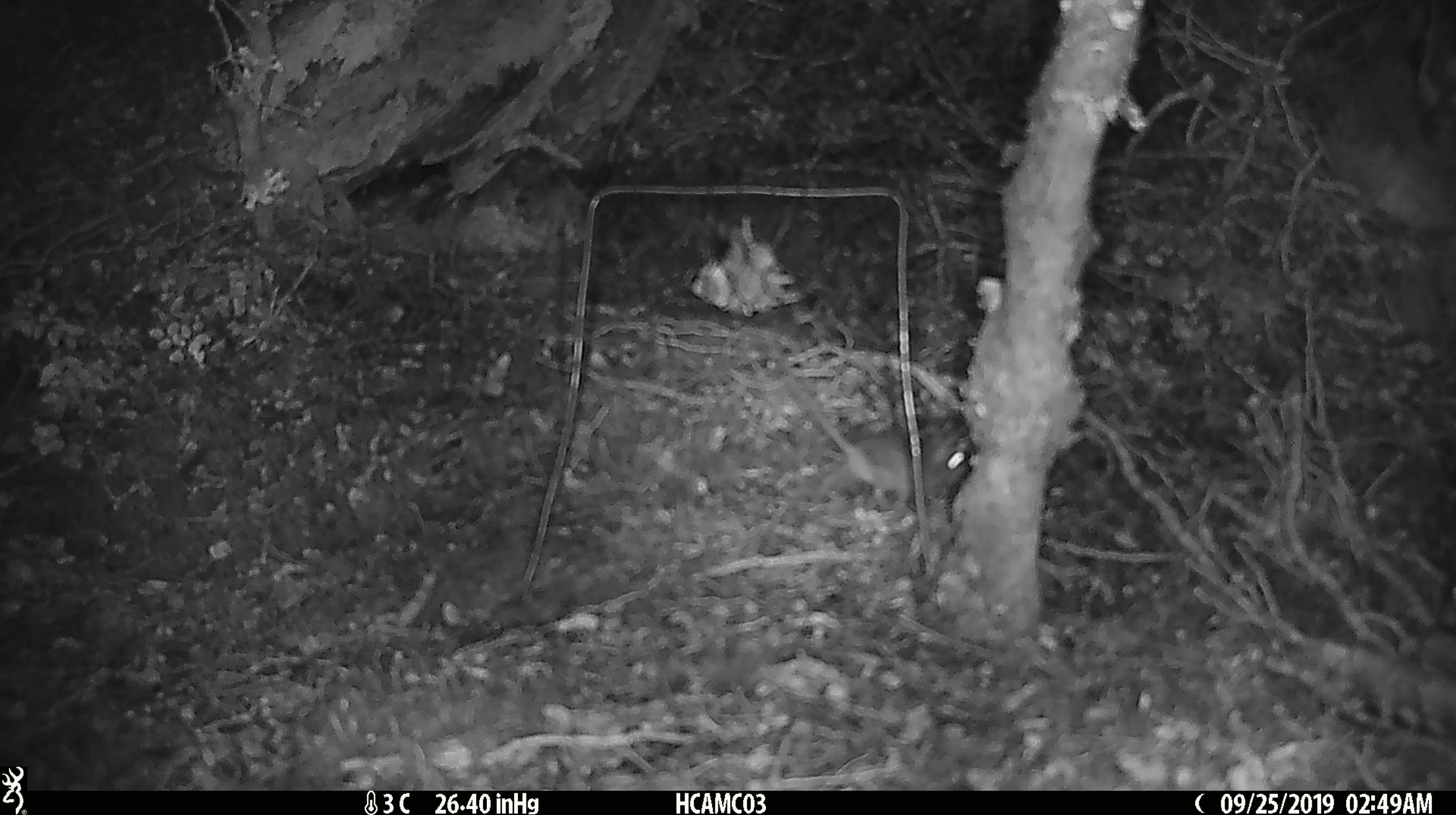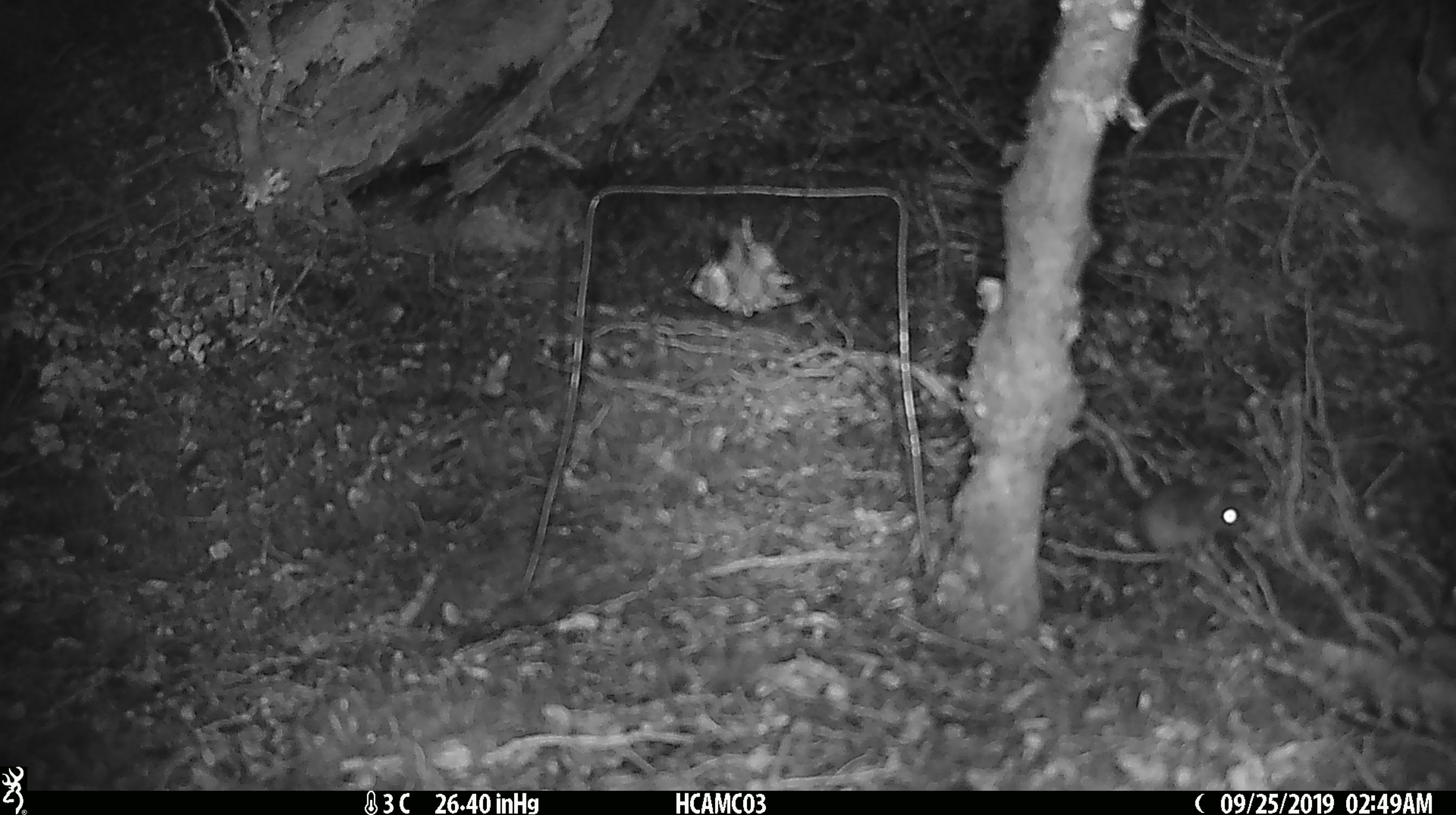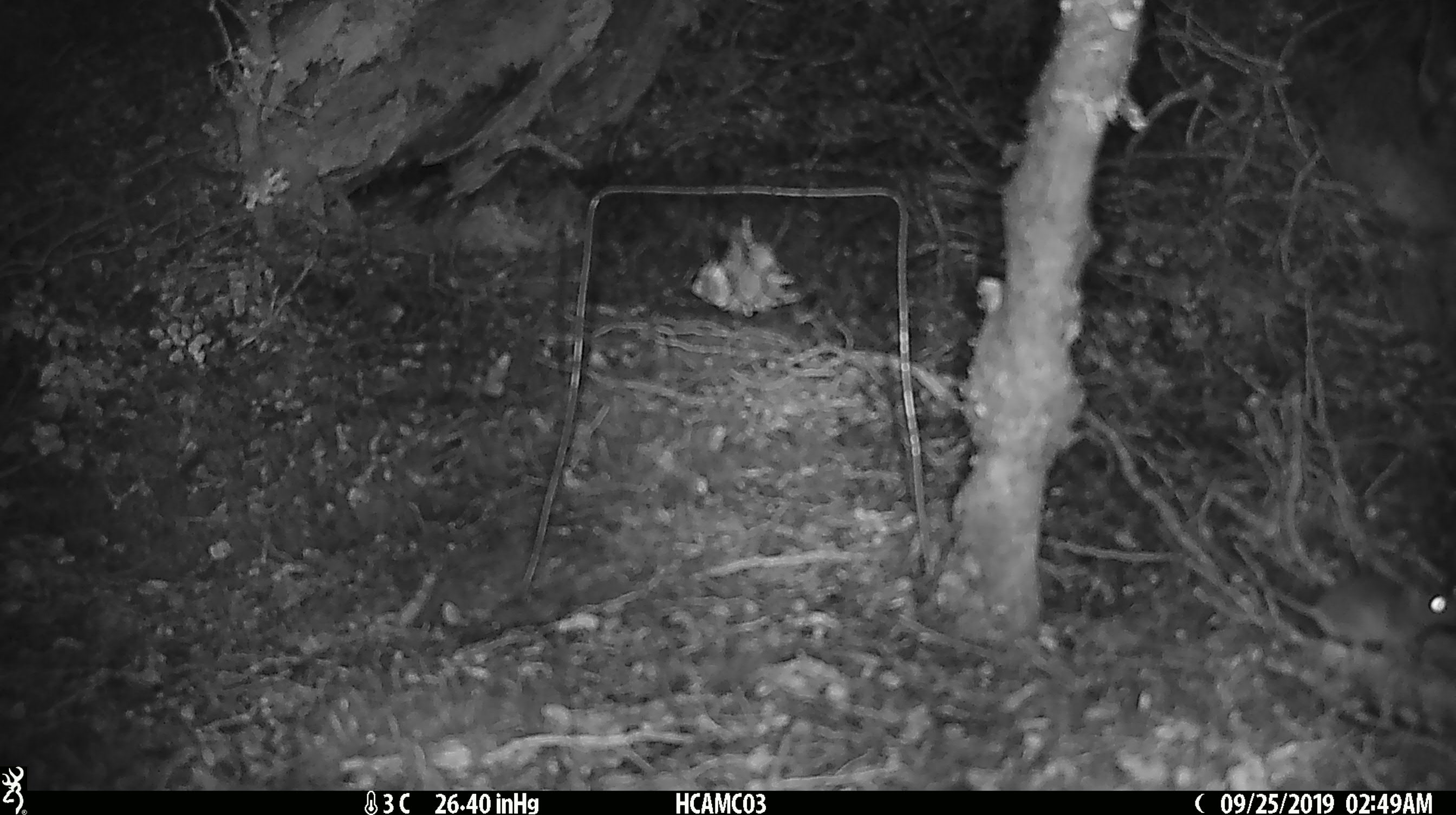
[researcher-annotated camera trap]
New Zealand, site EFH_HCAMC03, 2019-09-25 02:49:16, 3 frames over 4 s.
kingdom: Animalia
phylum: Chordata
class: Mammalia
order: Rodentia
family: Muridae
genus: Mus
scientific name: Mus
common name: mouse